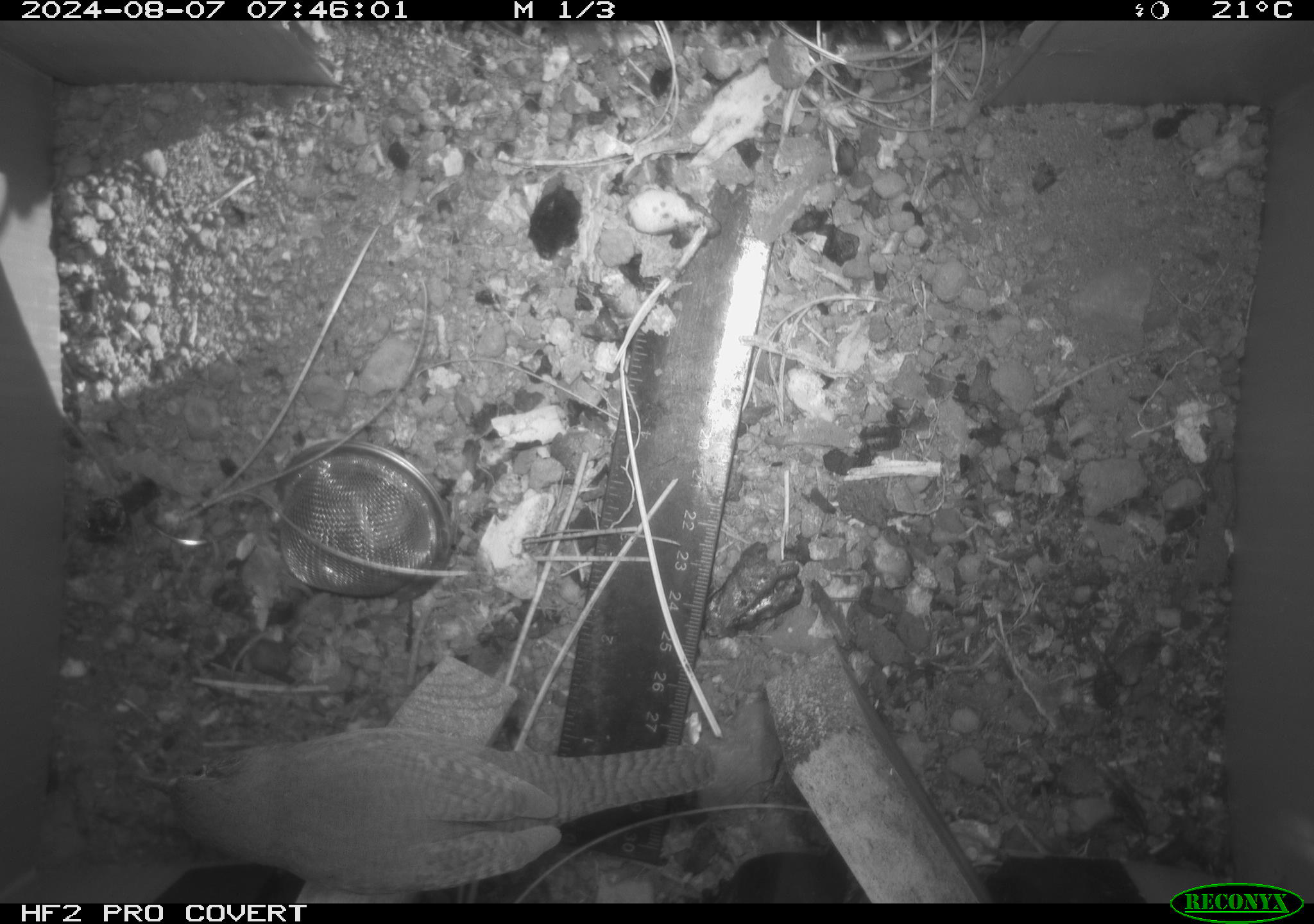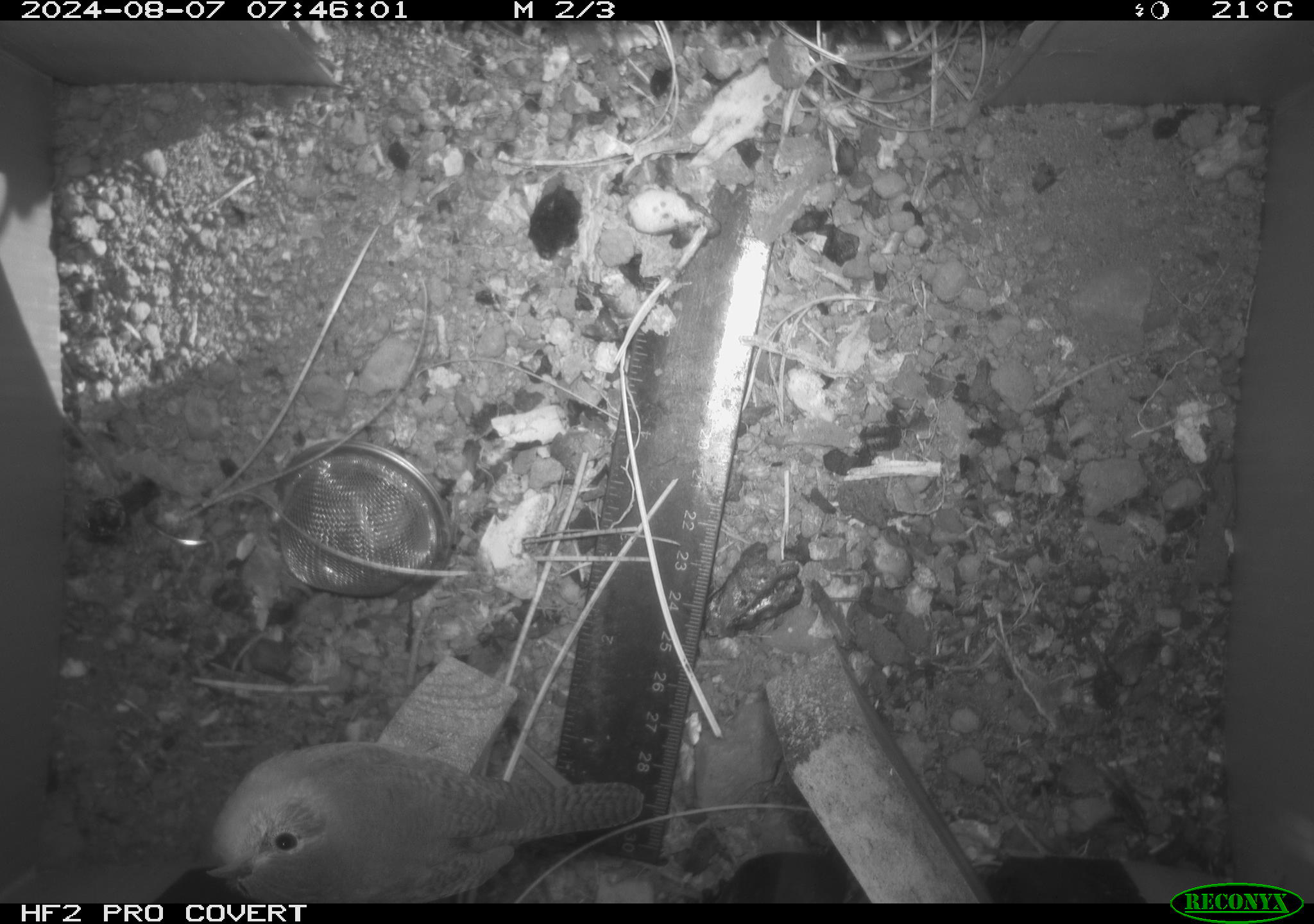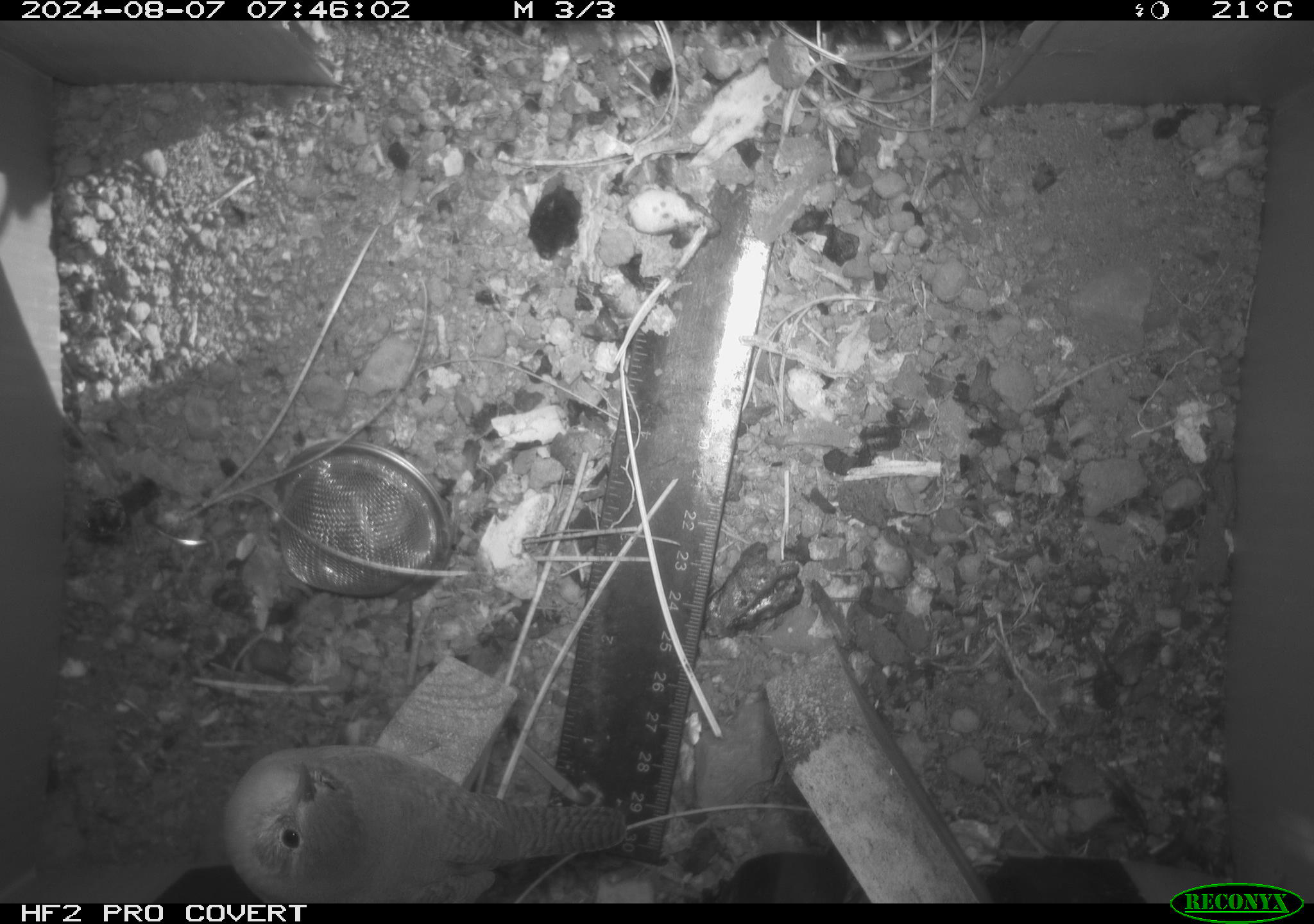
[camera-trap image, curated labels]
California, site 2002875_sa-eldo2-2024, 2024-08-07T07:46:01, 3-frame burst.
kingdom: Animalia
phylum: Chordata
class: Aves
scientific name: Aves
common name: bird